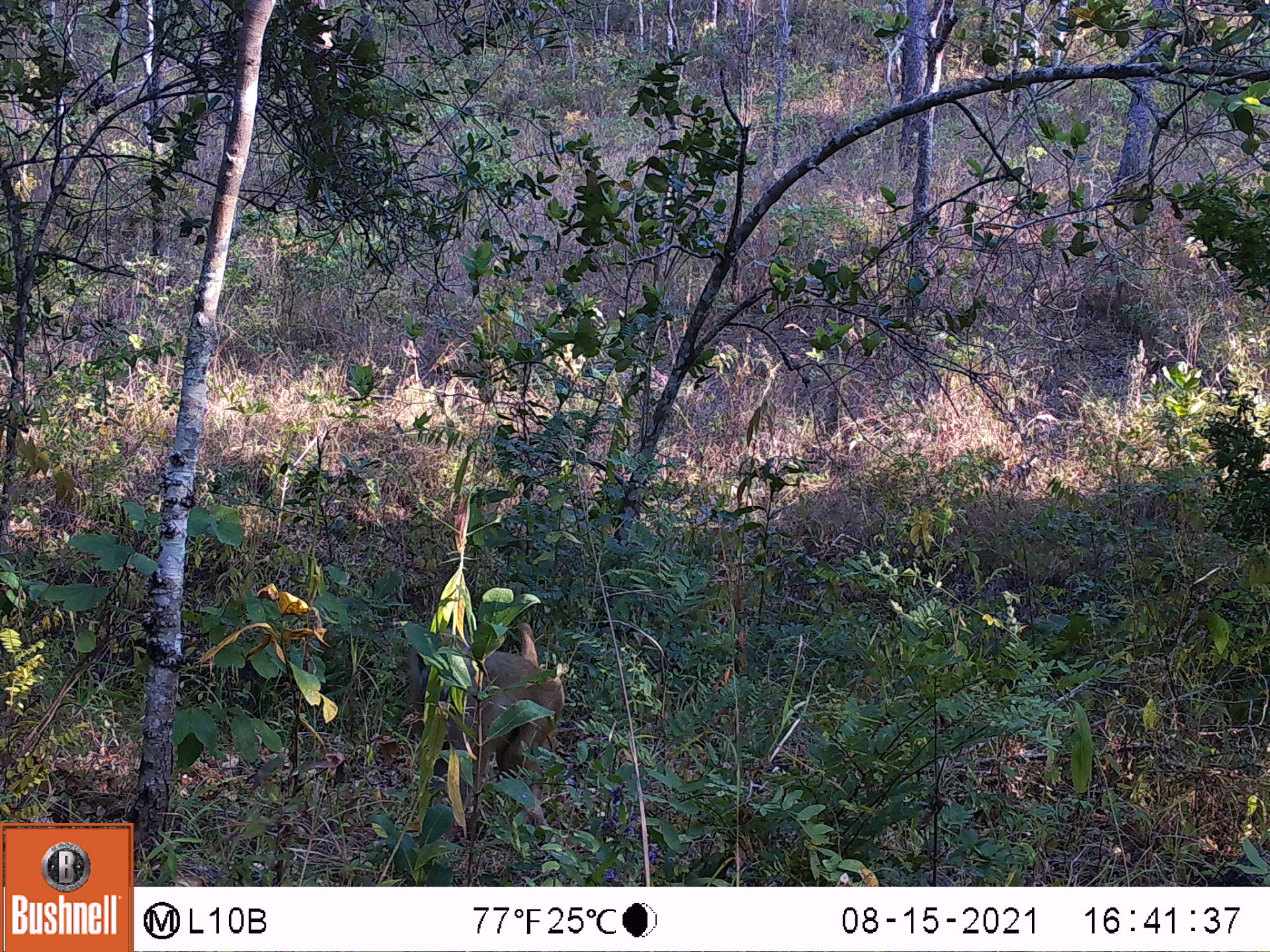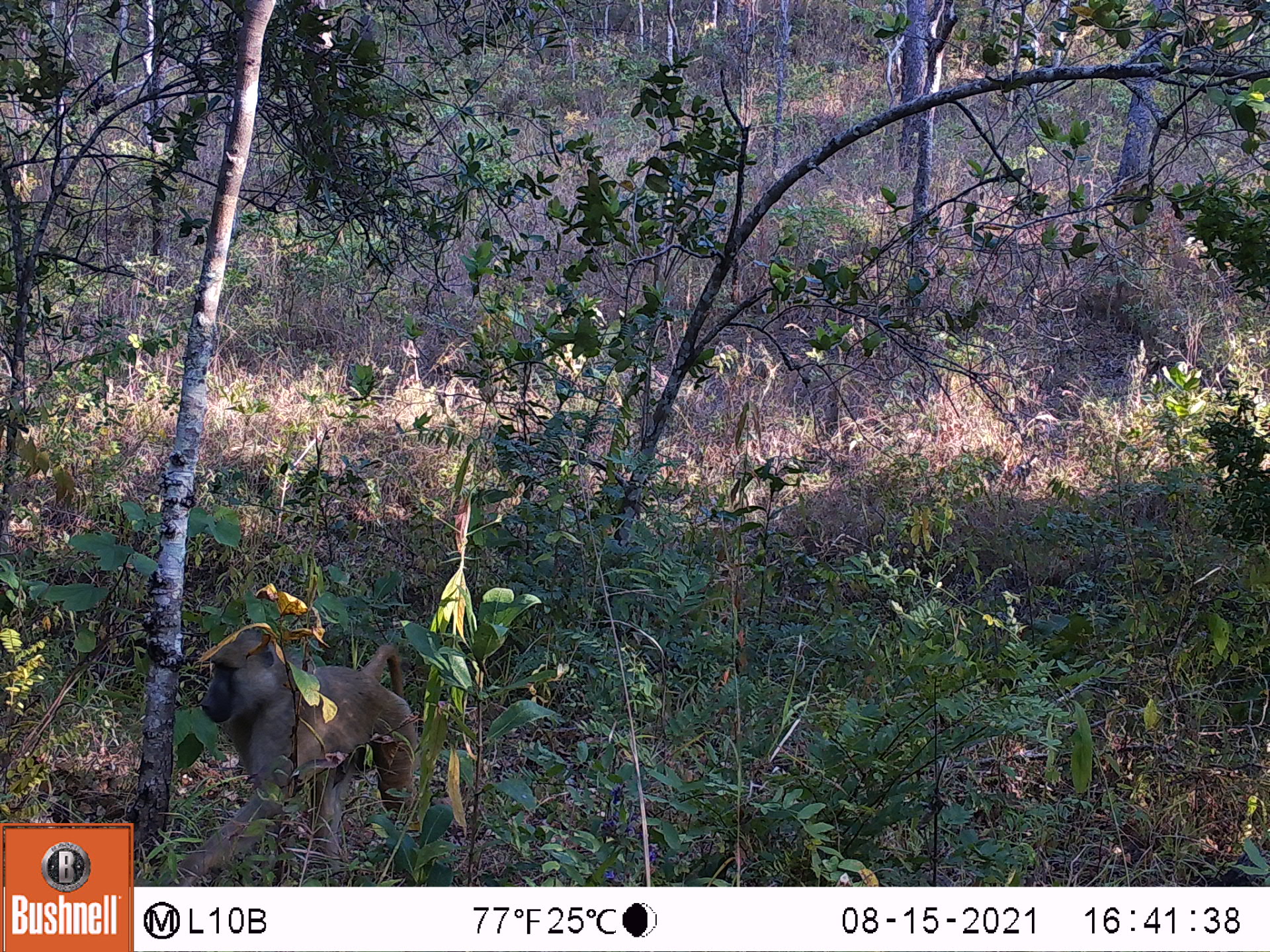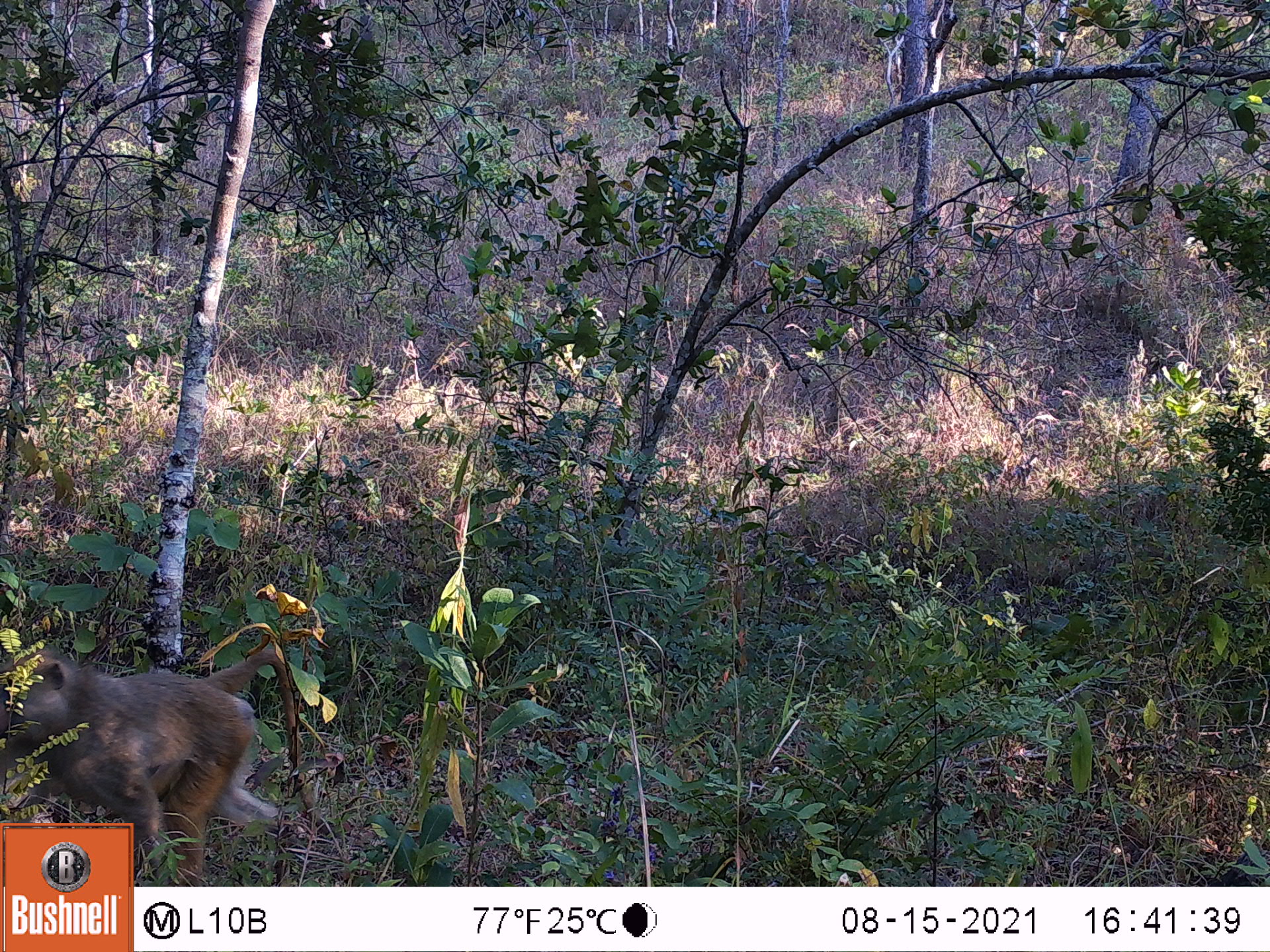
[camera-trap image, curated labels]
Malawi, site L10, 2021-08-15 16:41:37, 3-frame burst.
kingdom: Animalia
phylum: Chordata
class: Mammalia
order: Primates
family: Cercopithecidae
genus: Papio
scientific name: Papio cynocephalus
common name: yellow baboon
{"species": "yellow baboon (Papio cynocephalus)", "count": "1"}